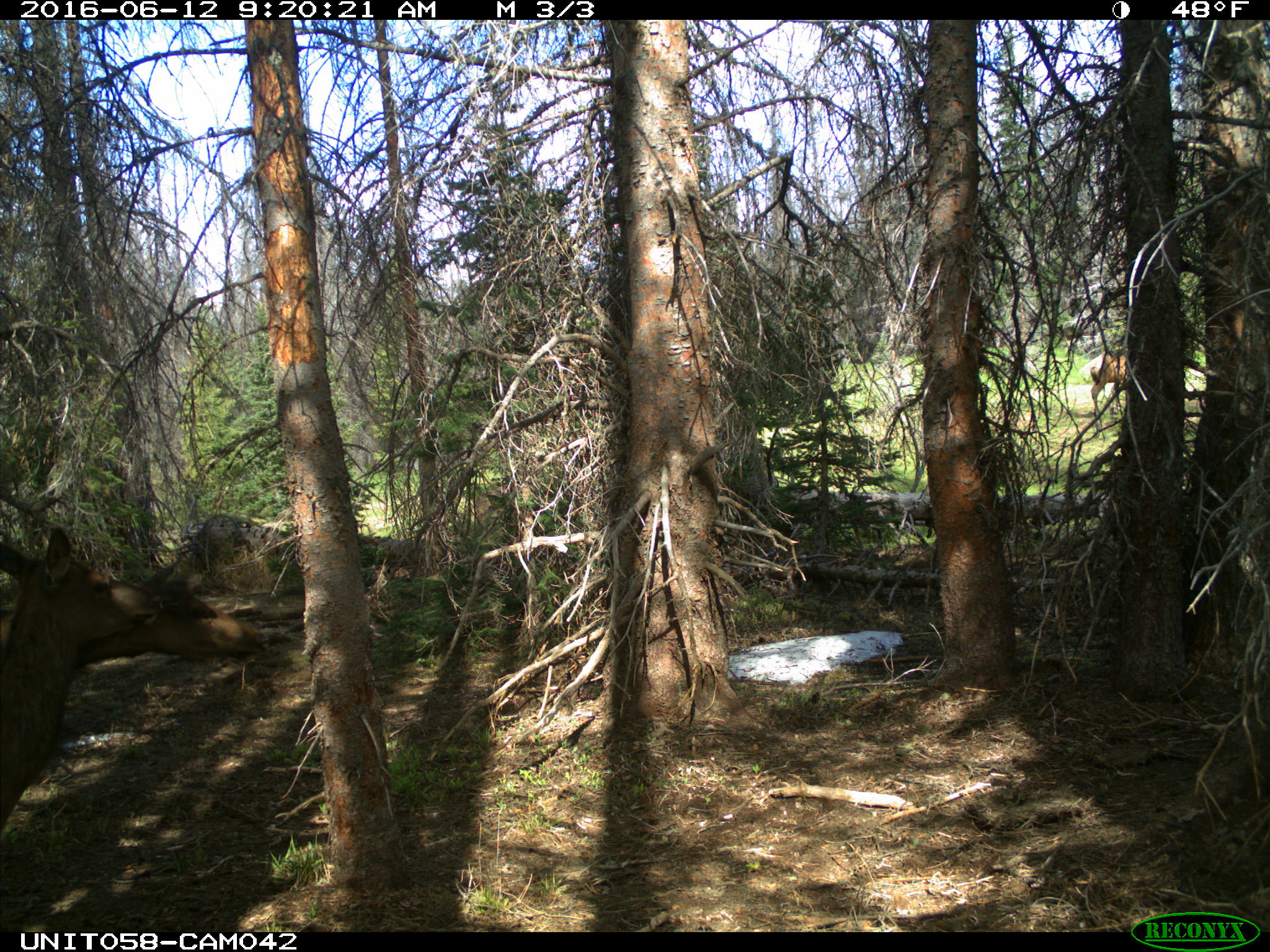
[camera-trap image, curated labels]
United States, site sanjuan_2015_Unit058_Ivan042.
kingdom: Animalia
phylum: Chordata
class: Mammalia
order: Artiodactyla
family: Cervidae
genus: Cervus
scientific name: Cervus elaphus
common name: red deer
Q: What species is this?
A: Cervus elaphus (red deer).